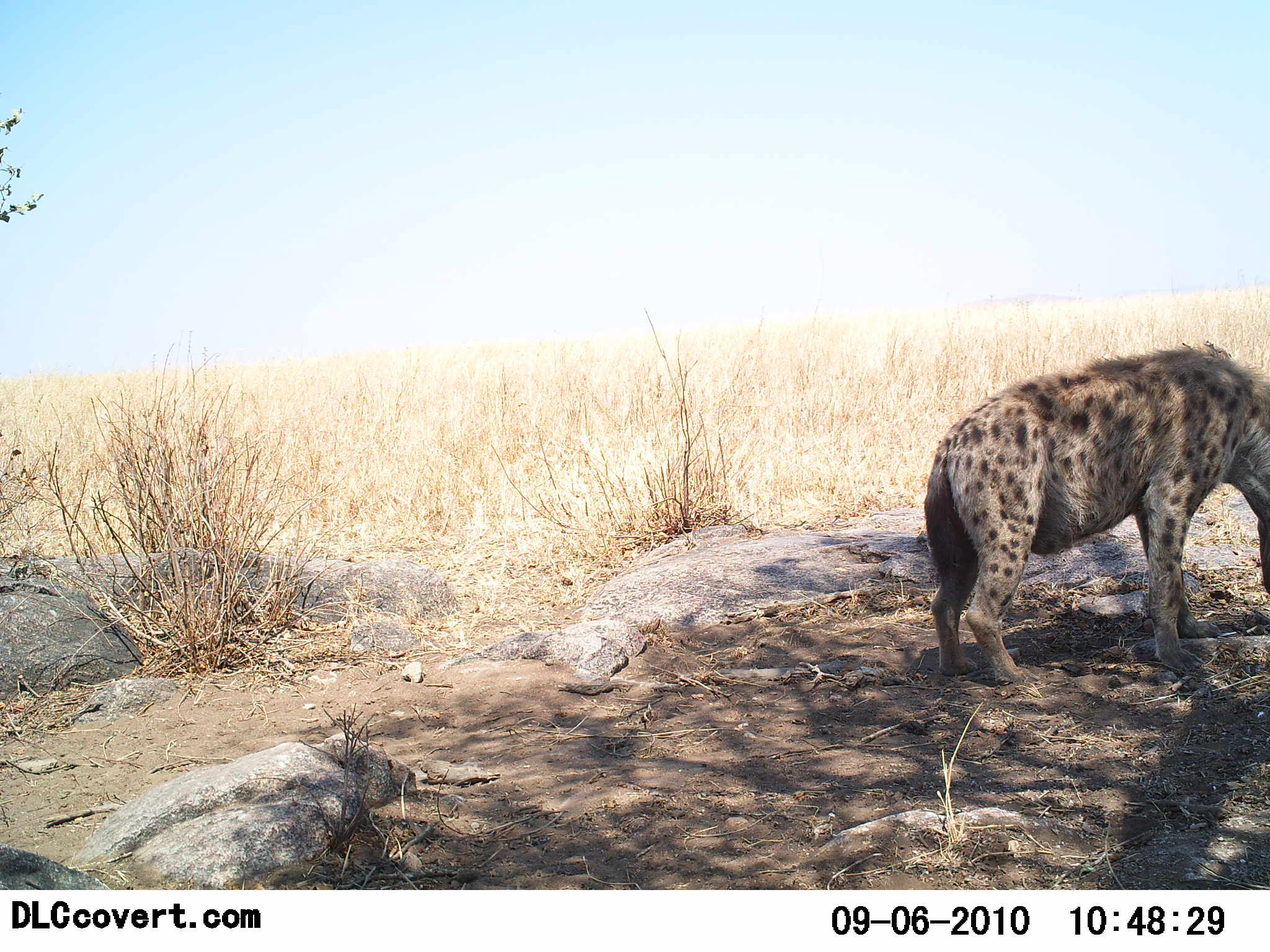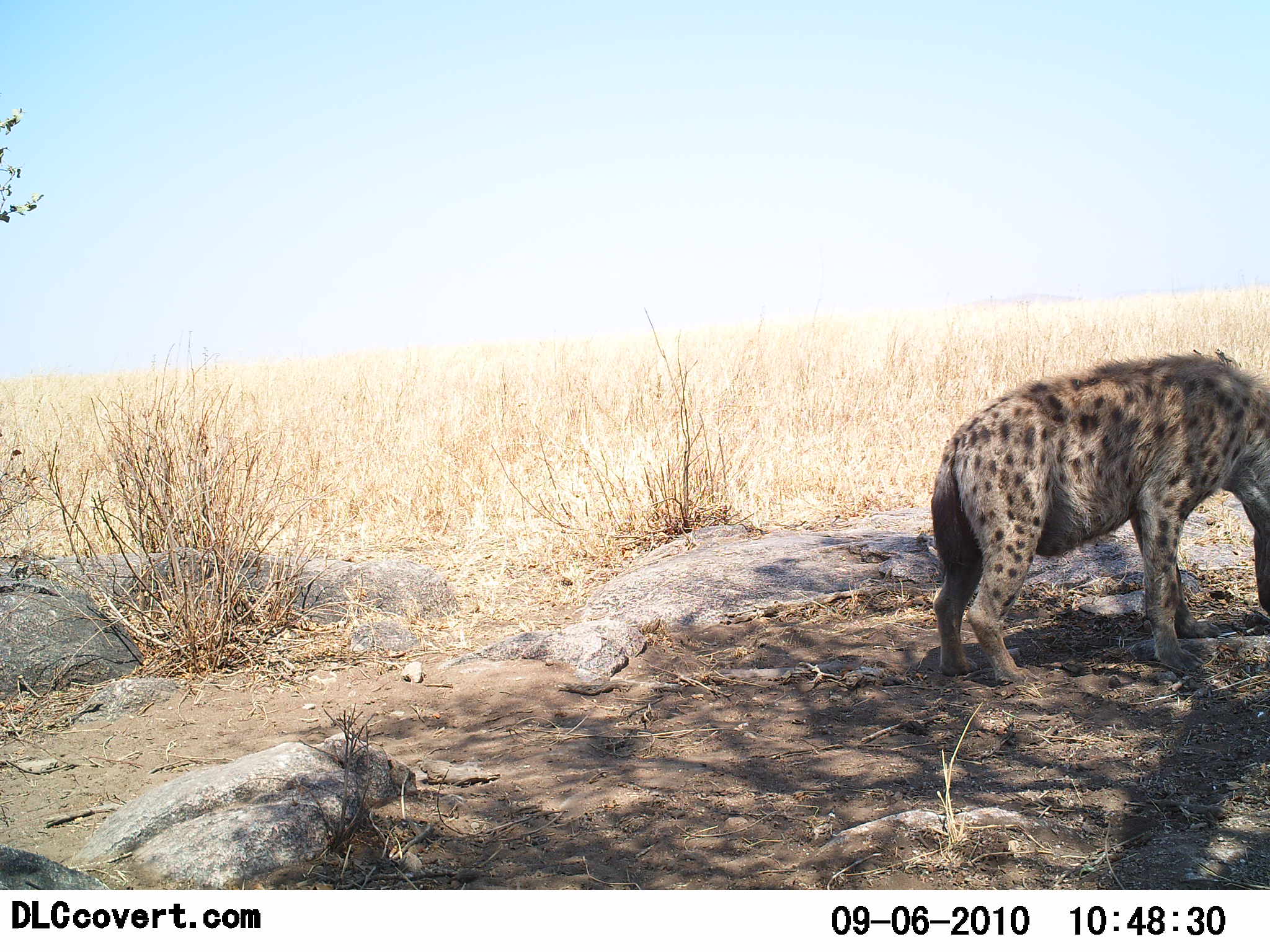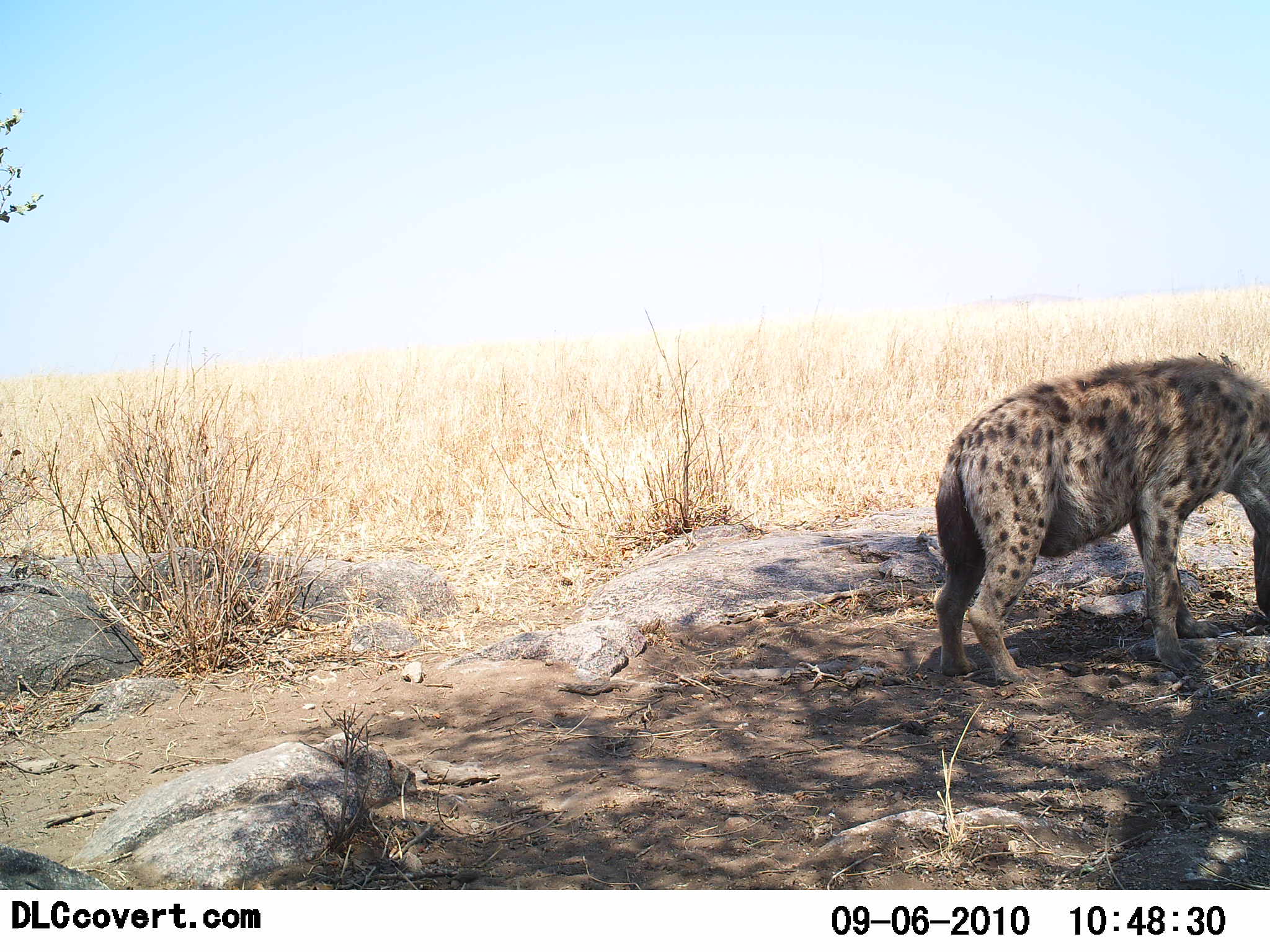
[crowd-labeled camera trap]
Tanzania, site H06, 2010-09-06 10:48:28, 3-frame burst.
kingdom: Animalia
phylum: Chordata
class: Mammalia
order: Carnivora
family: Hyaenidae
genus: Crocuta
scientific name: Crocuta crocuta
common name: spotted hyena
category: hyenaspotted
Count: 1.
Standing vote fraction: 73%.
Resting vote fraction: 0%.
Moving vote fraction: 9%.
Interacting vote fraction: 0%.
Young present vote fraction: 0%.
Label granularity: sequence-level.